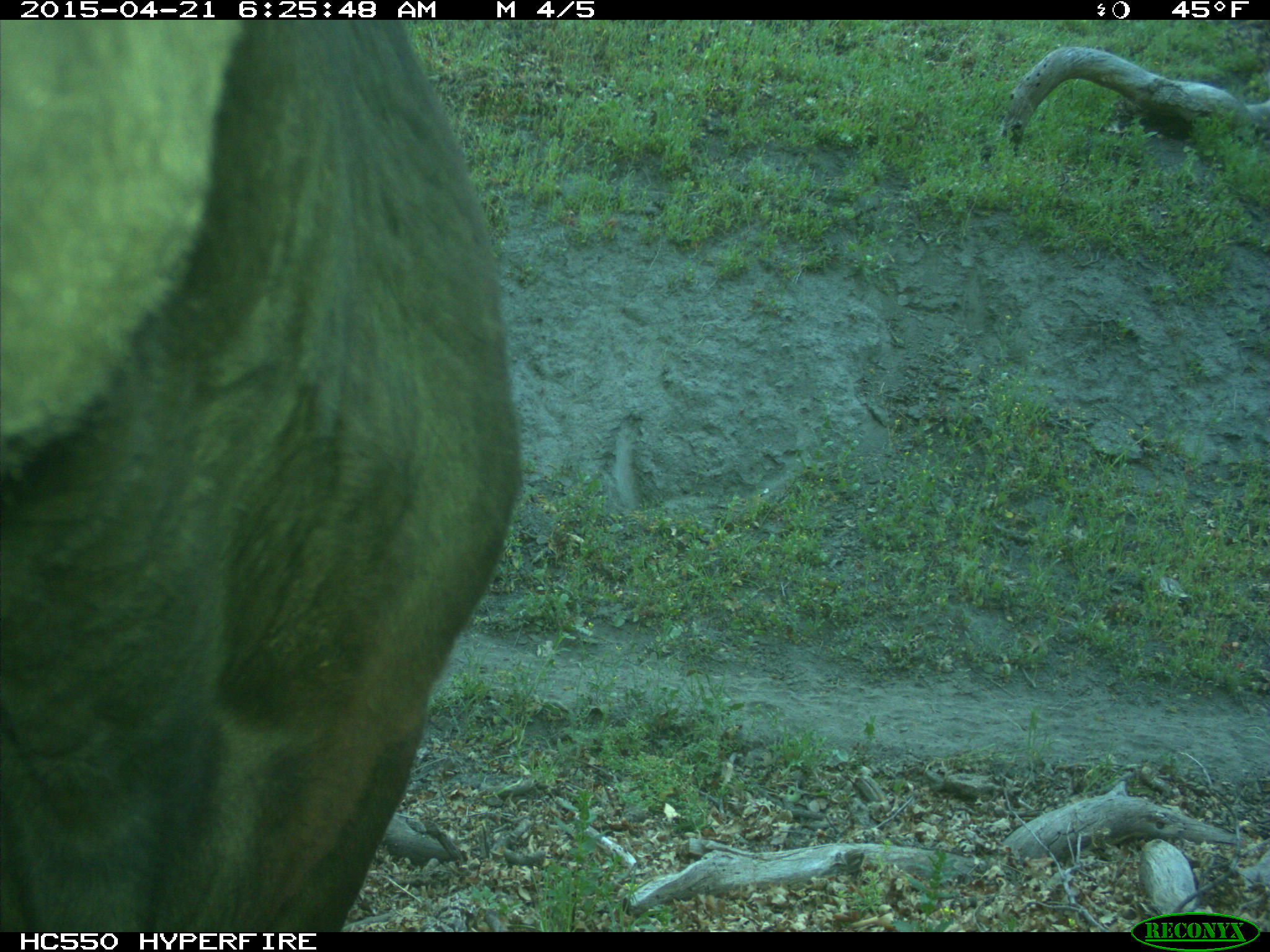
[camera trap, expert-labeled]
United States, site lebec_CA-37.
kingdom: Animalia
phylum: Chordata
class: Mammalia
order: Artiodactyla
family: Bovidae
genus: Bos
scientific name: Bos taurus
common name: domestic cow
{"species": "Bos taurus (domestic cow)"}